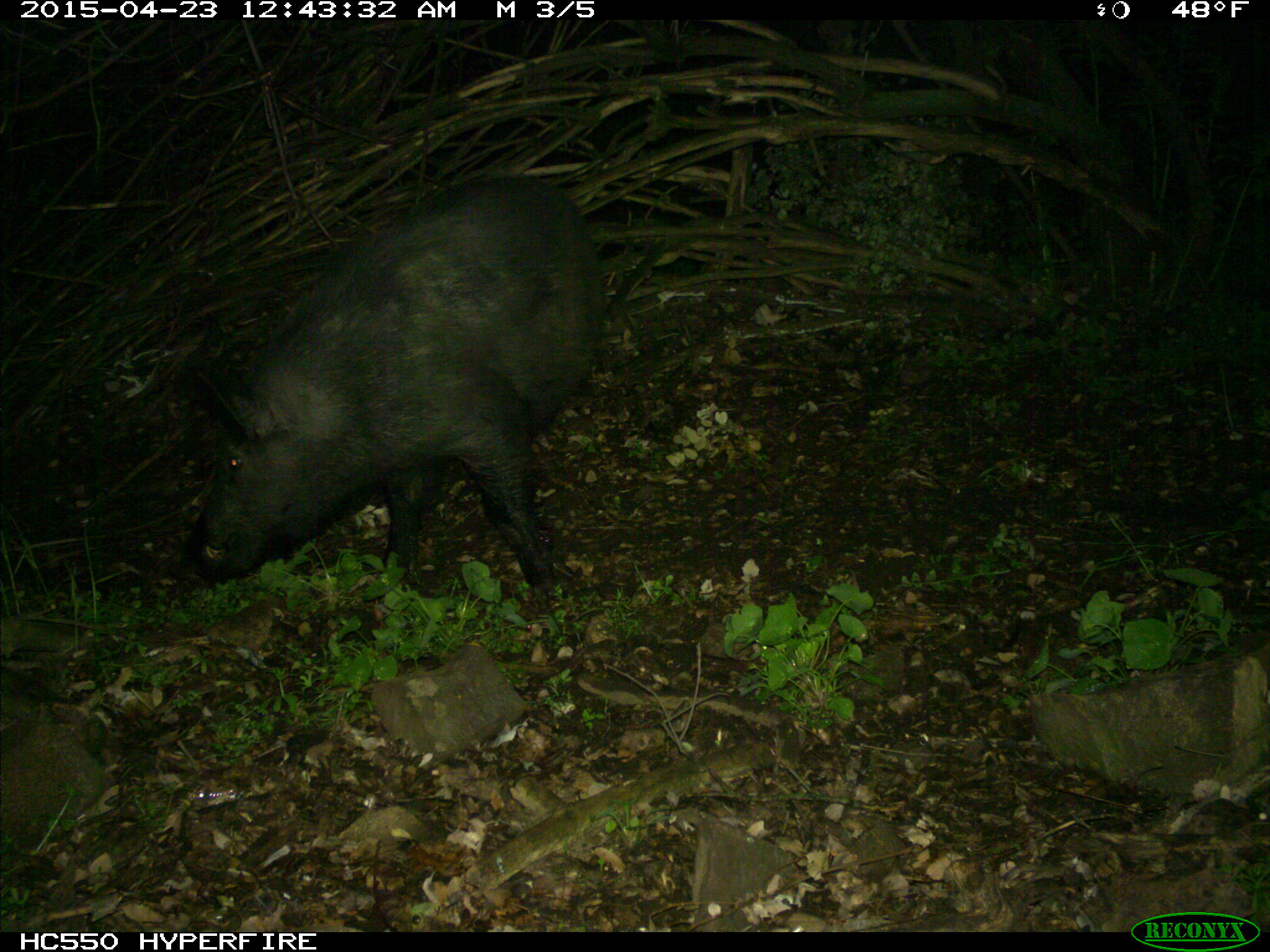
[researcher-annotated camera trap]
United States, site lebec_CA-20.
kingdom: Animalia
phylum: Chordata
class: Mammalia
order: Artiodactyla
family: Suidae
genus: Sus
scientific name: Sus scrofa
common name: wild boar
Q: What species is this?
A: Sus scrofa (wild boar).